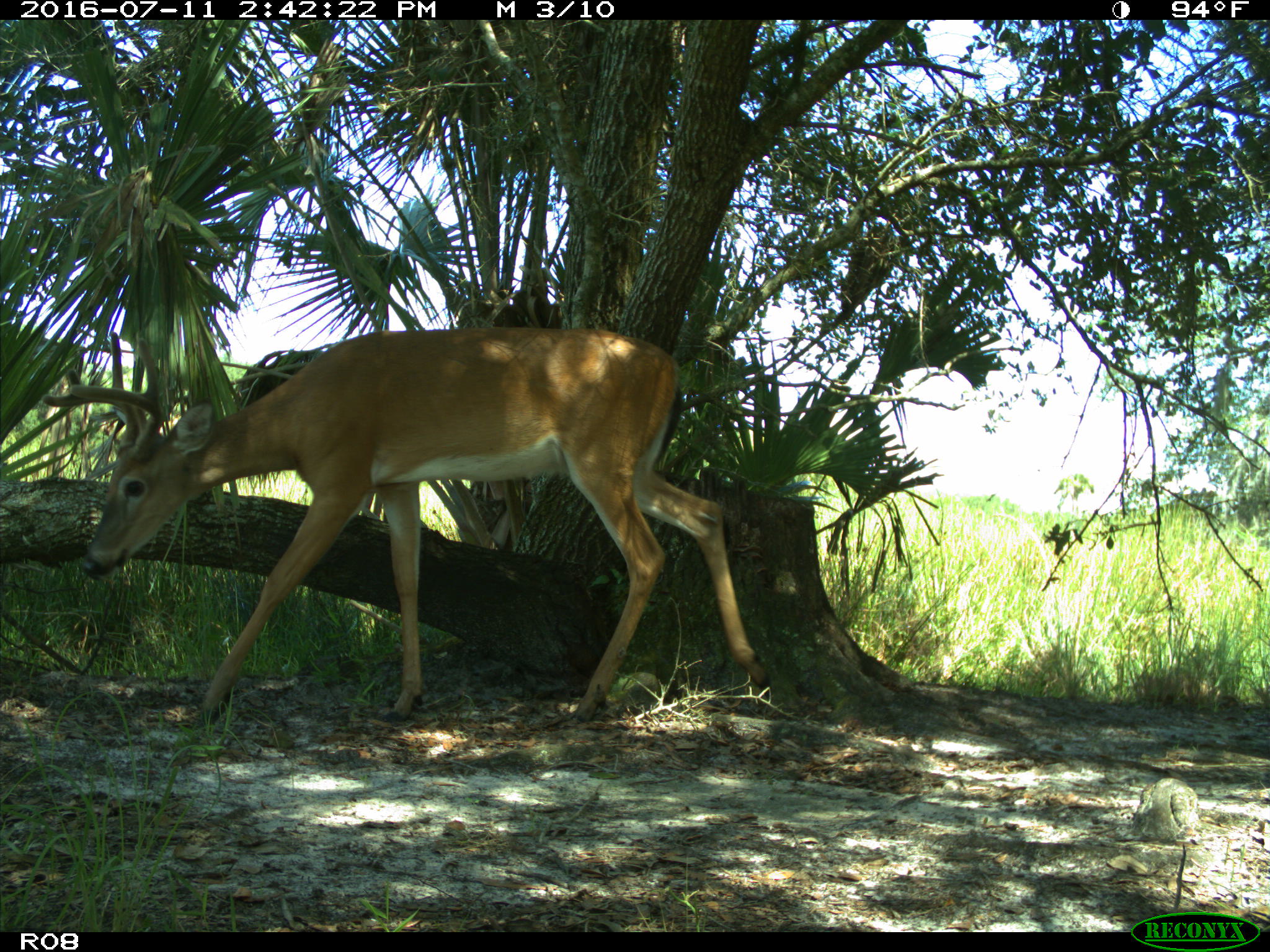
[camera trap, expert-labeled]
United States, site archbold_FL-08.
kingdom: Animalia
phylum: Chordata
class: Mammalia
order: Artiodactyla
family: Cervidae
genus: Odocoileus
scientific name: Odocoileus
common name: deer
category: unidentified deer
Unidentified deer (deer) (Odocoileus).